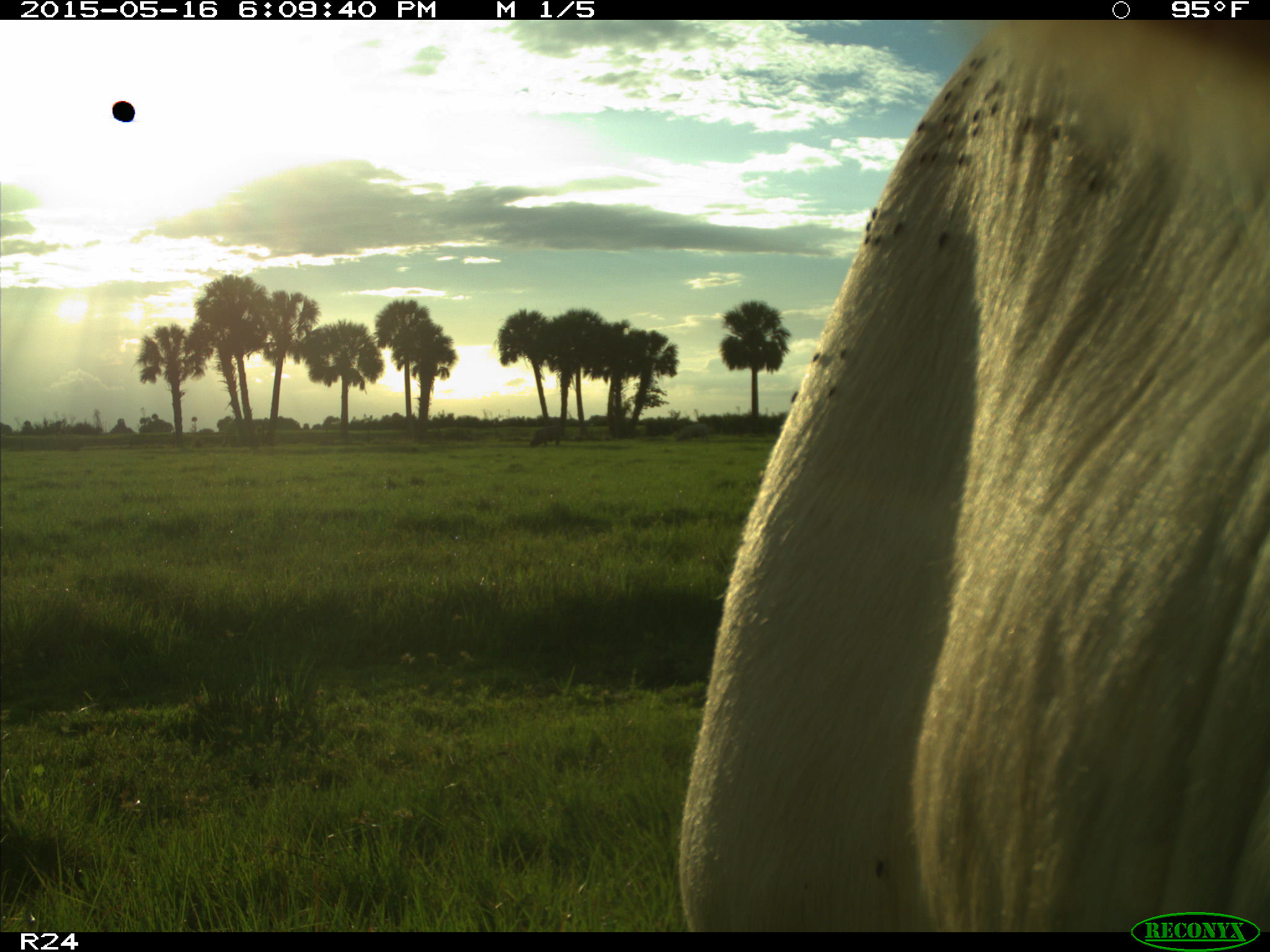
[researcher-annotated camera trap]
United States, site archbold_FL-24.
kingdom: Animalia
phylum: Chordata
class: Mammalia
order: Artiodactyla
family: Bovidae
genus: Bos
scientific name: Bos taurus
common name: domestic cow